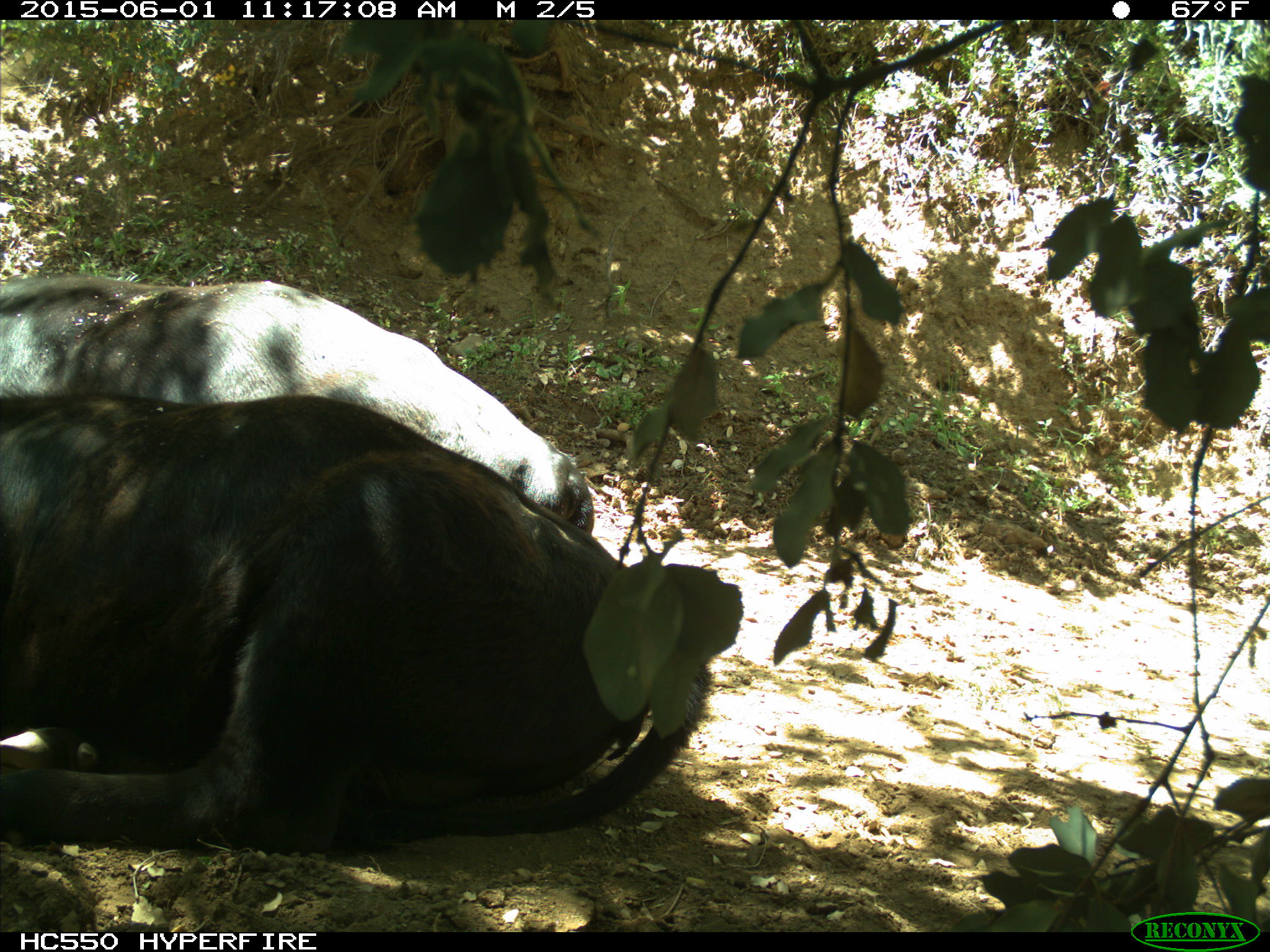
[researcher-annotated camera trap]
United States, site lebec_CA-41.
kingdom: Animalia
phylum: Chordata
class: Mammalia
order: Artiodactyla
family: Bovidae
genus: Bos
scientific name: Bos taurus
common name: domestic cow